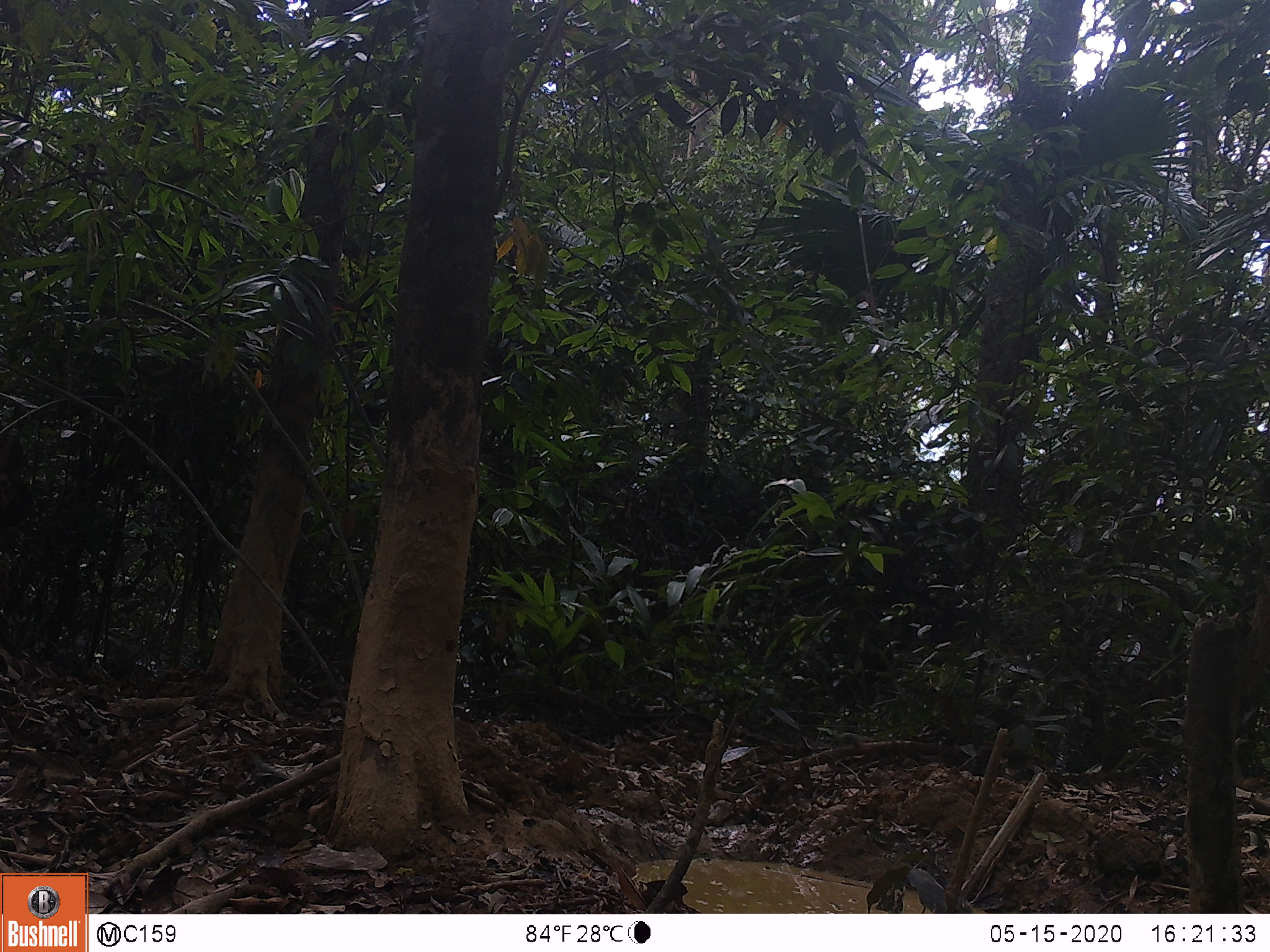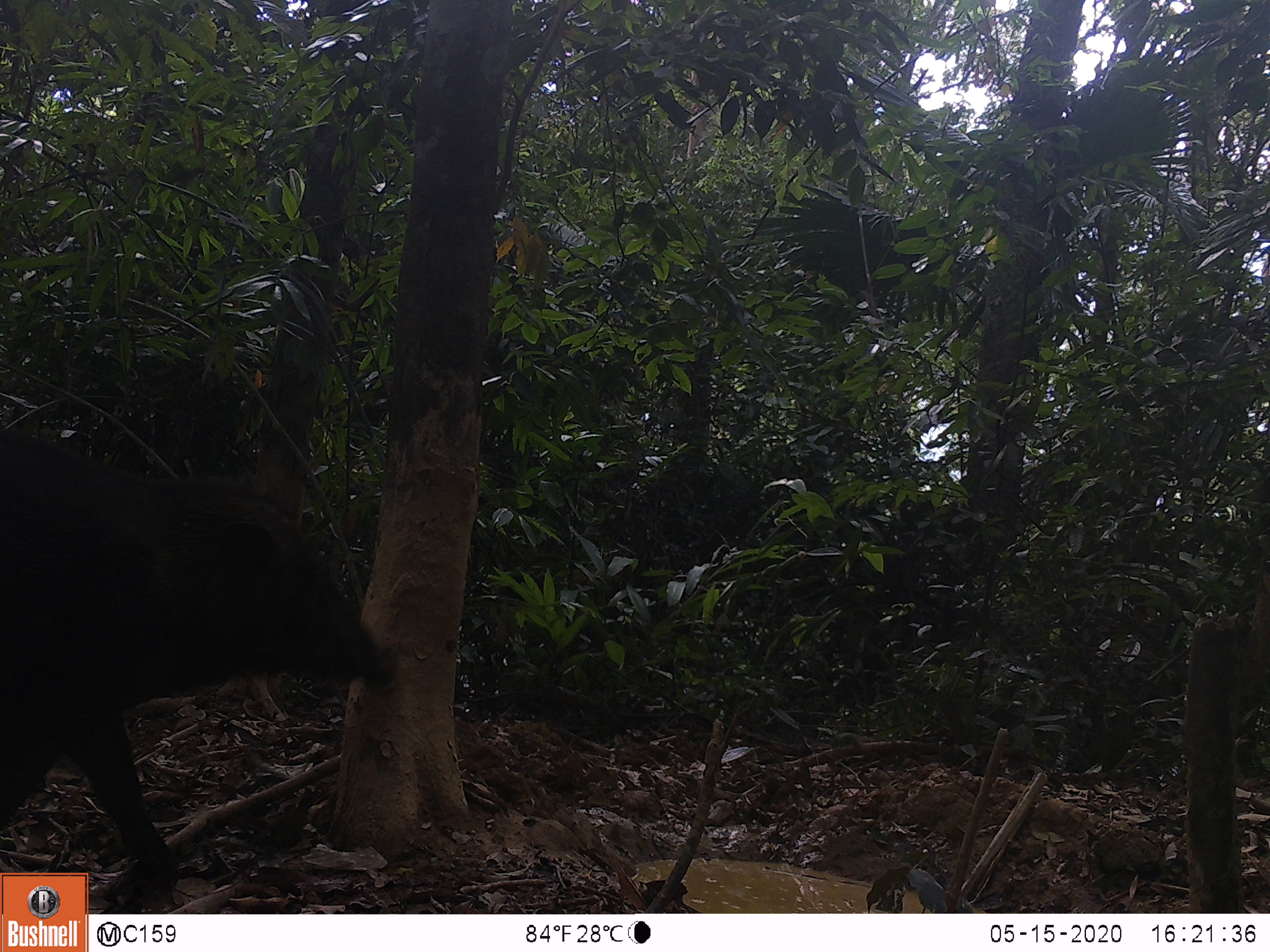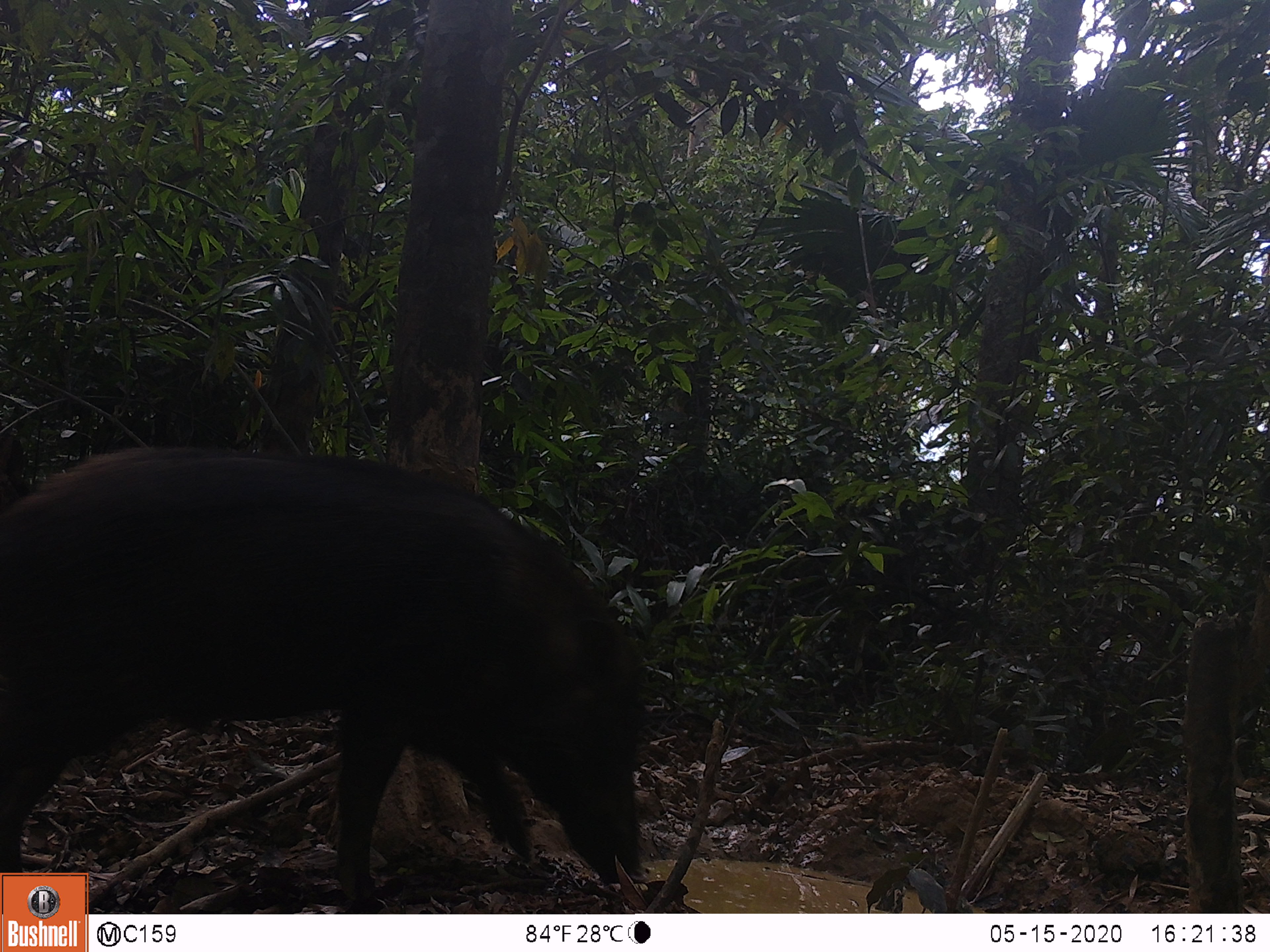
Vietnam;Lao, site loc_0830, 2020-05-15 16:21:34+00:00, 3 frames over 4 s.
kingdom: Animalia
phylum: Chordata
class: Mammalia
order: Artiodactyla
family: Suidae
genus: Sus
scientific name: Sus scrofa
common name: eurasian wild pig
Eurasian wild pig (Sus scrofa). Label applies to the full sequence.